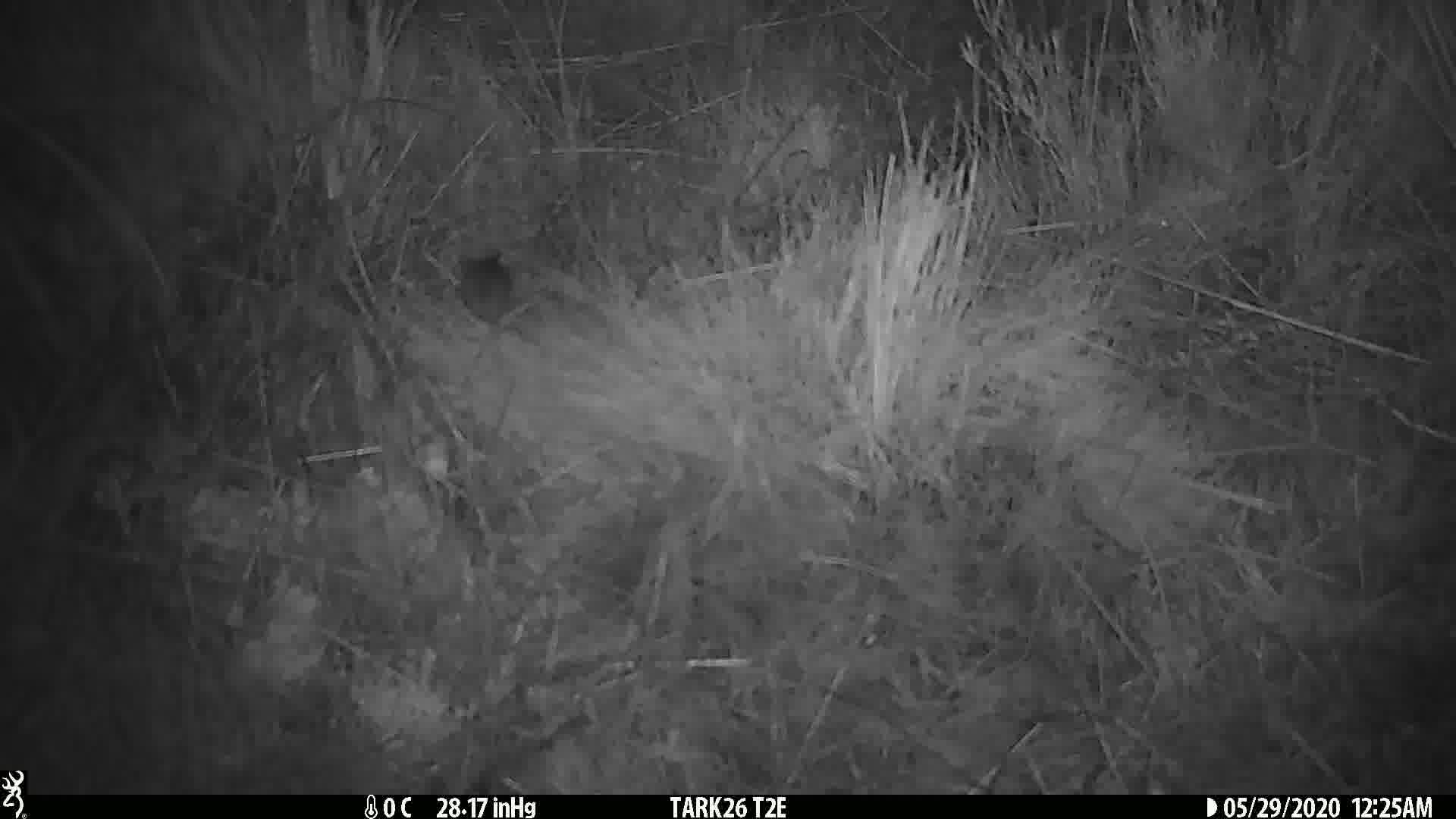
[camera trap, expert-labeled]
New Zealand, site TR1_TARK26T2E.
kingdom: Animalia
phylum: Chordata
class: Mammalia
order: Rodentia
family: Muridae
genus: Mus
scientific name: Mus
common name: mouse